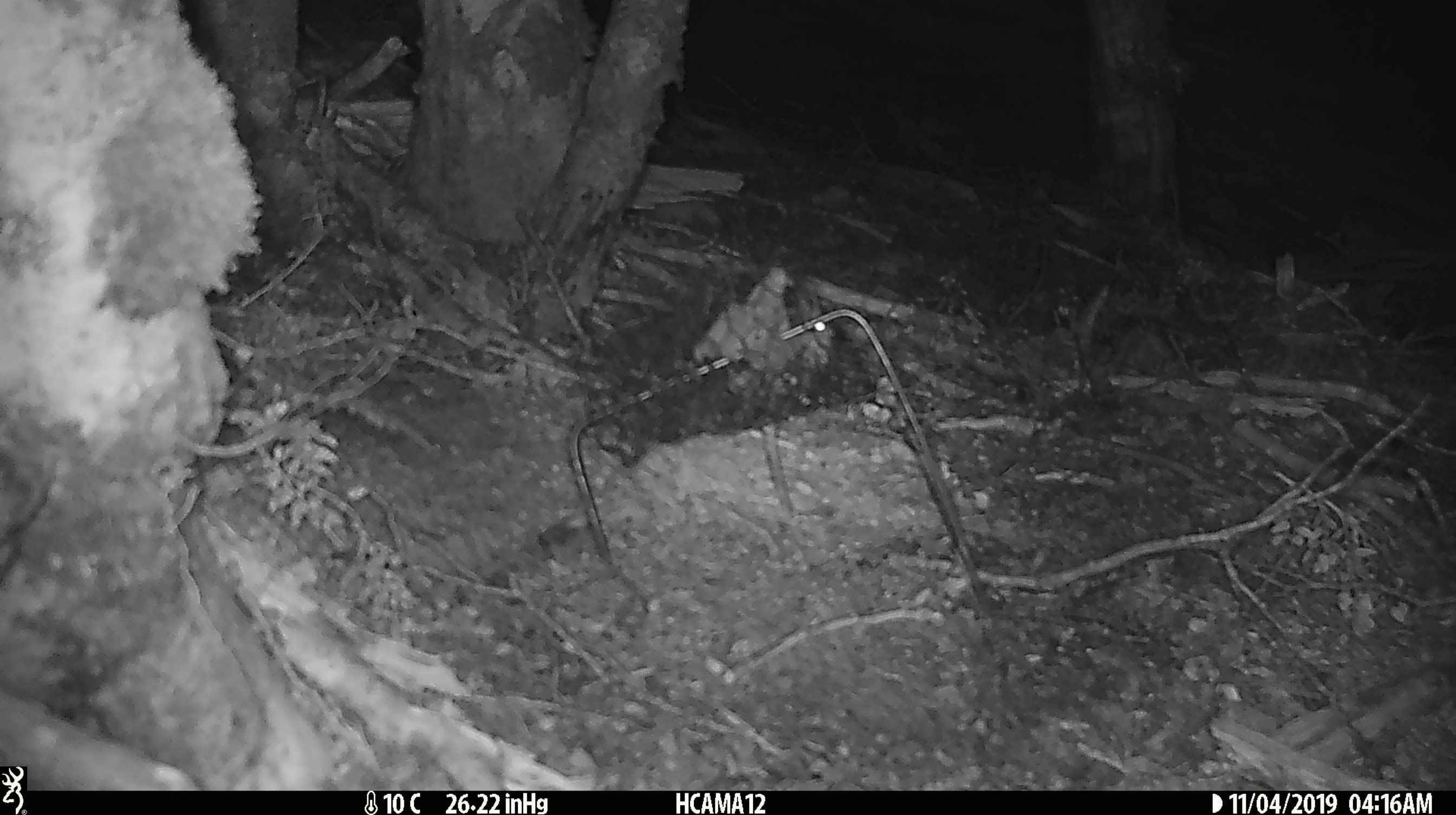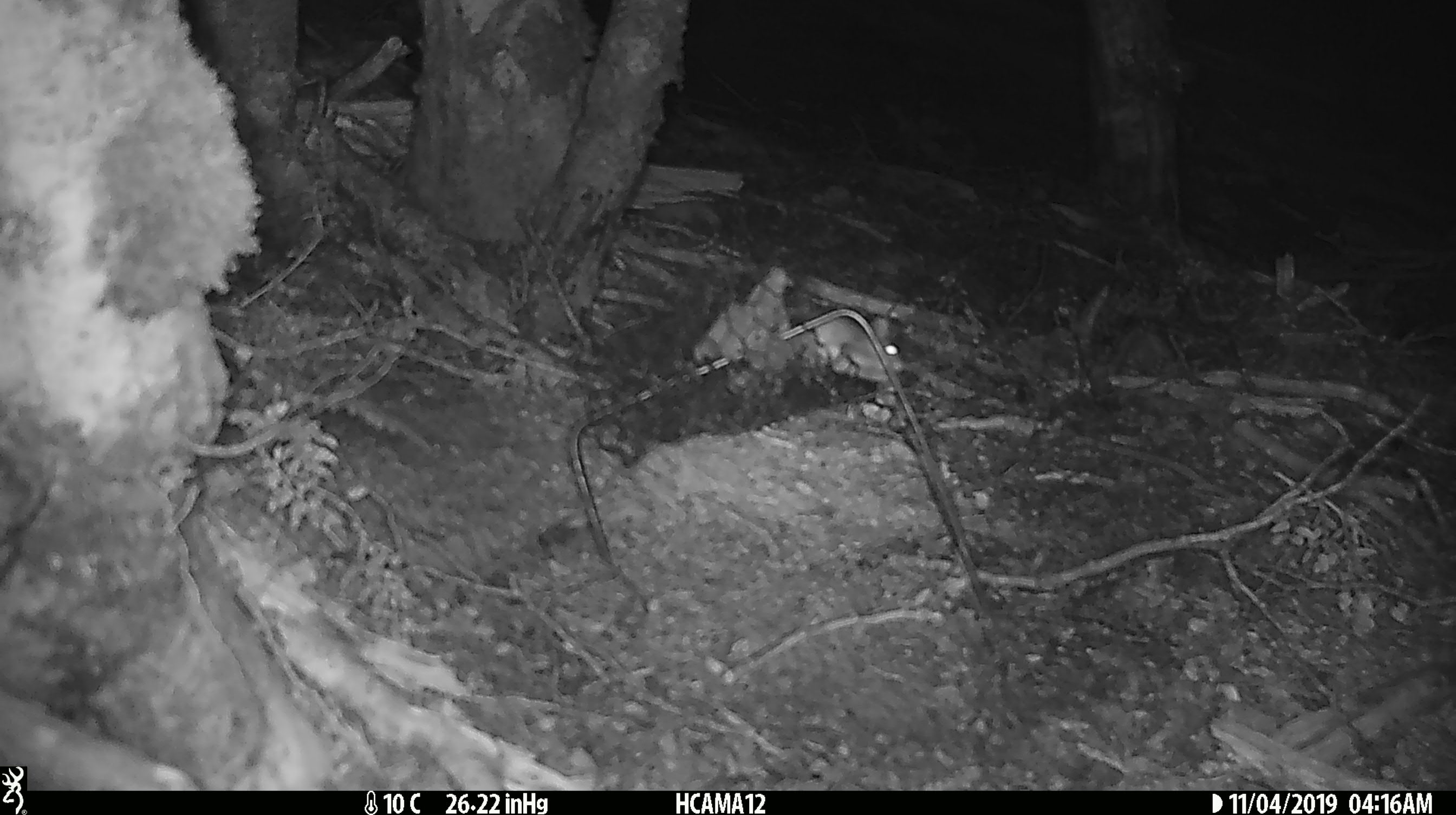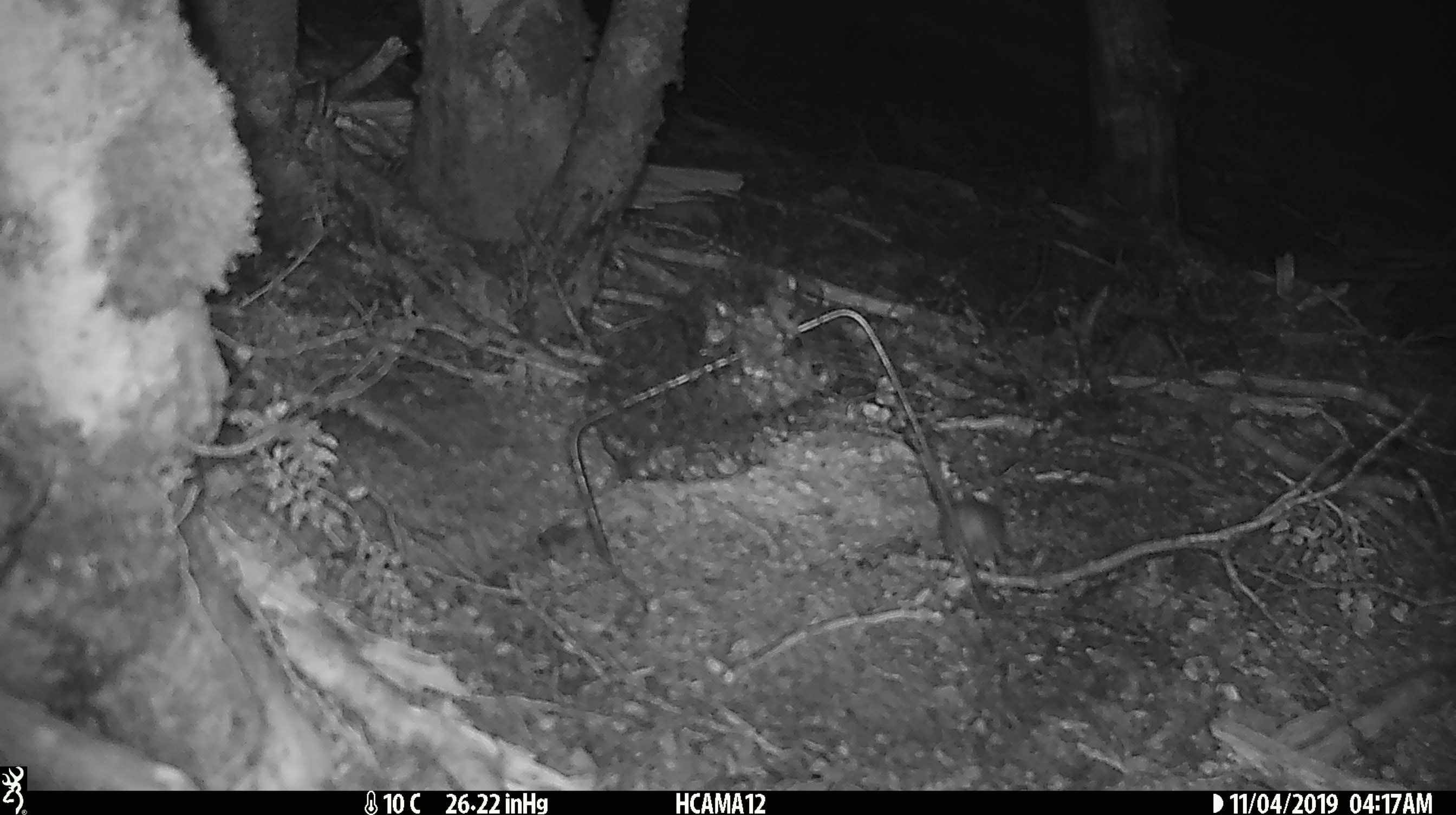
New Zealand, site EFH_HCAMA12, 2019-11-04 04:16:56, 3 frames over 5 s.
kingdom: Animalia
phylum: Chordata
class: Mammalia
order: Rodentia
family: Muridae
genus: Mus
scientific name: Mus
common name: mouse